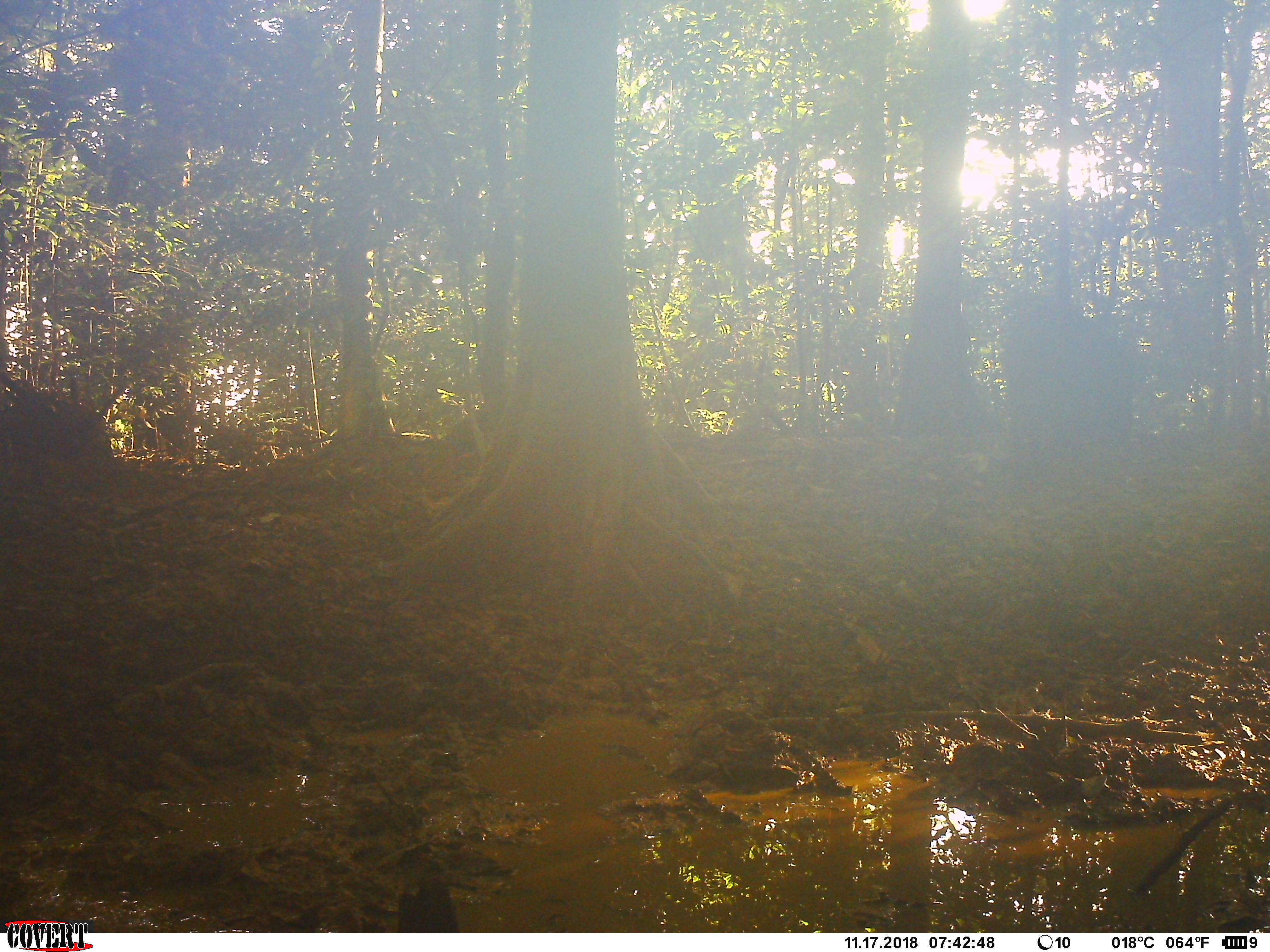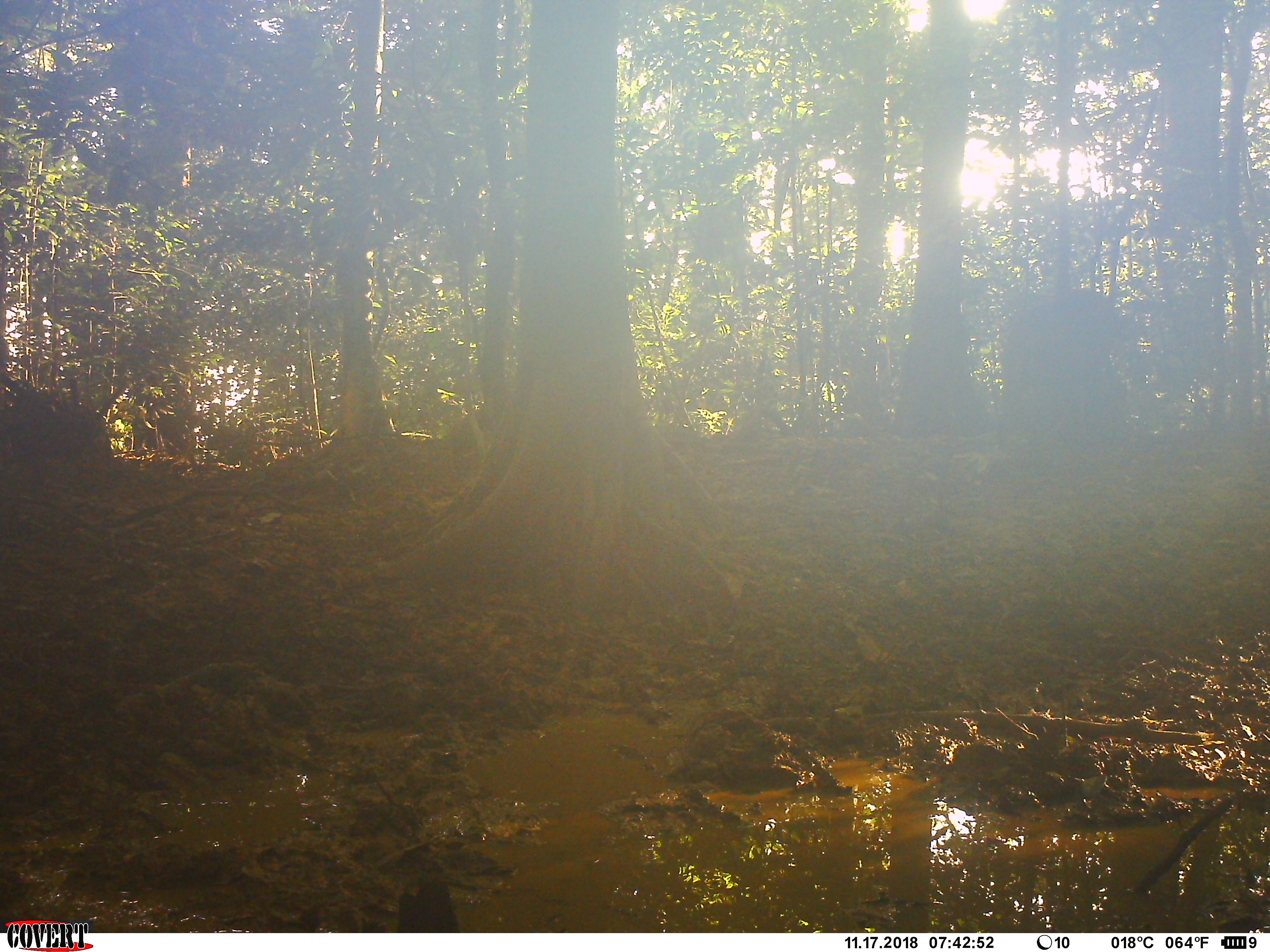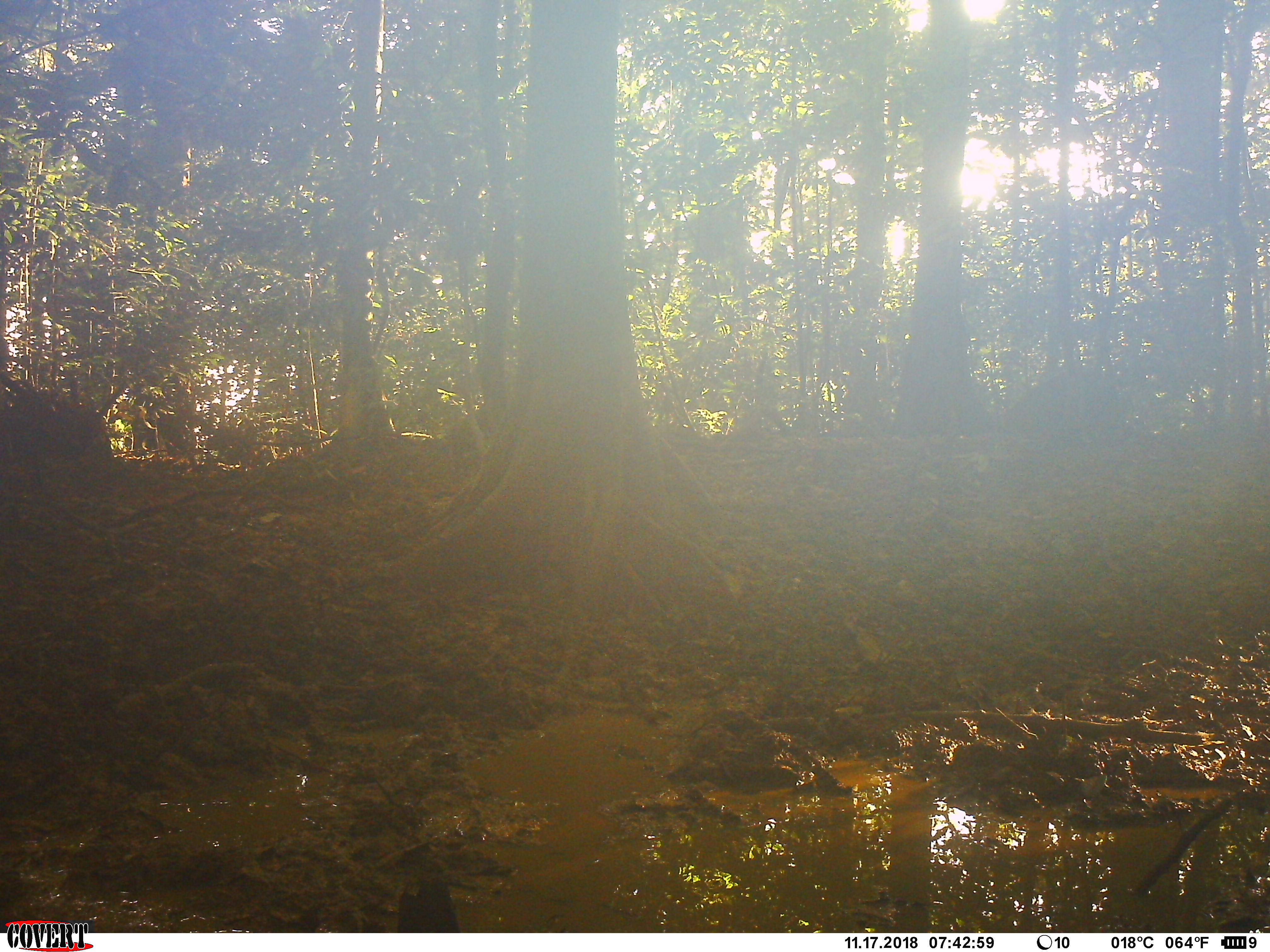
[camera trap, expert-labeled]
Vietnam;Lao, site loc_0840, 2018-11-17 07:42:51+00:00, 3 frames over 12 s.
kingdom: Animalia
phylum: Chordata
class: Mammalia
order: Artiodactyla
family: Suidae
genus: Sus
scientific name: Sus scrofa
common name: eurasian wild pig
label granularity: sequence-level